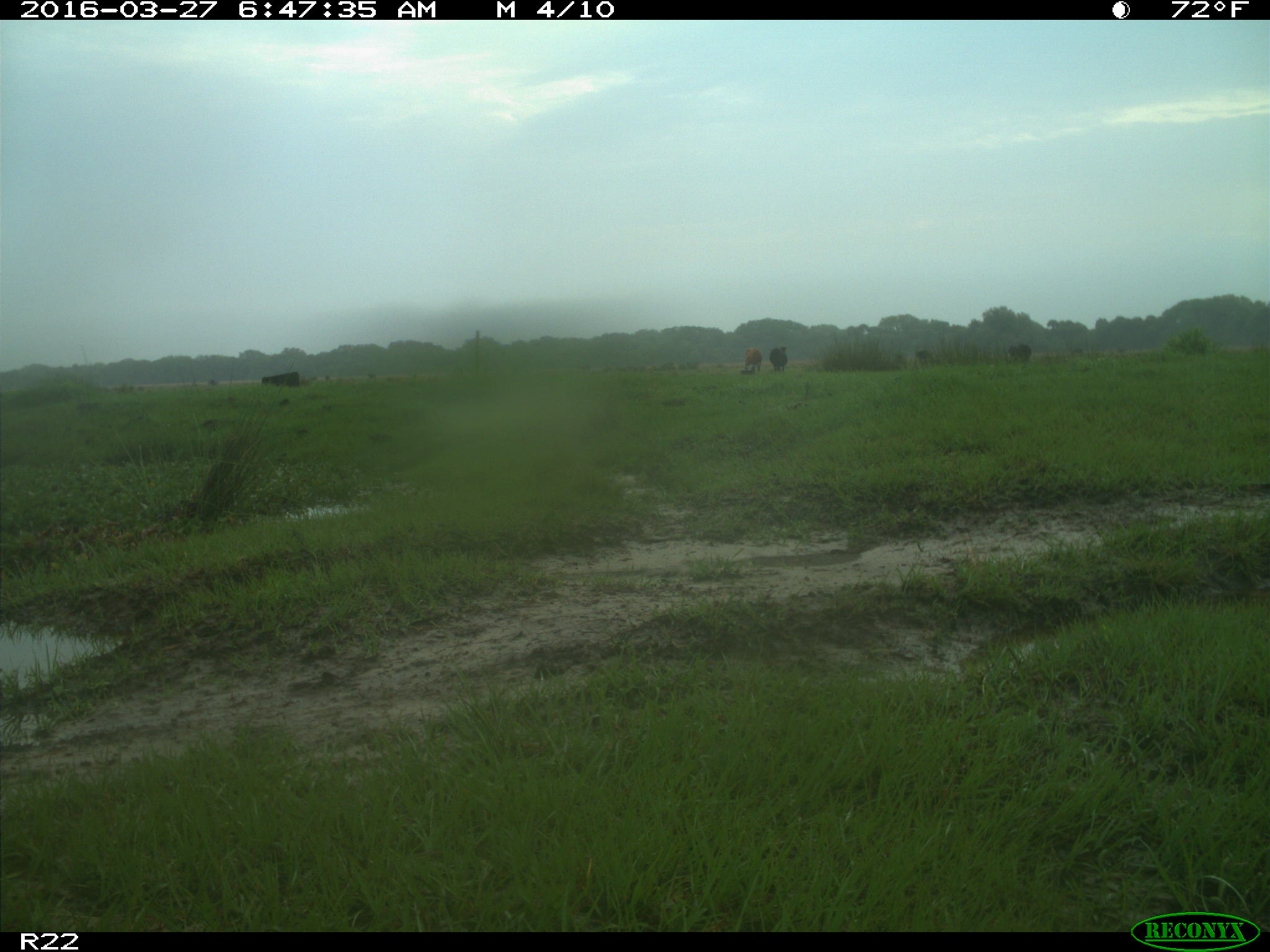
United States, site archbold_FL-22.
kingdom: Animalia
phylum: Chordata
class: Mammalia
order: Artiodactyla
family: Bovidae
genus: Bos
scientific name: Bos taurus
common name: domestic cow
Bos taurus (domestic cow).